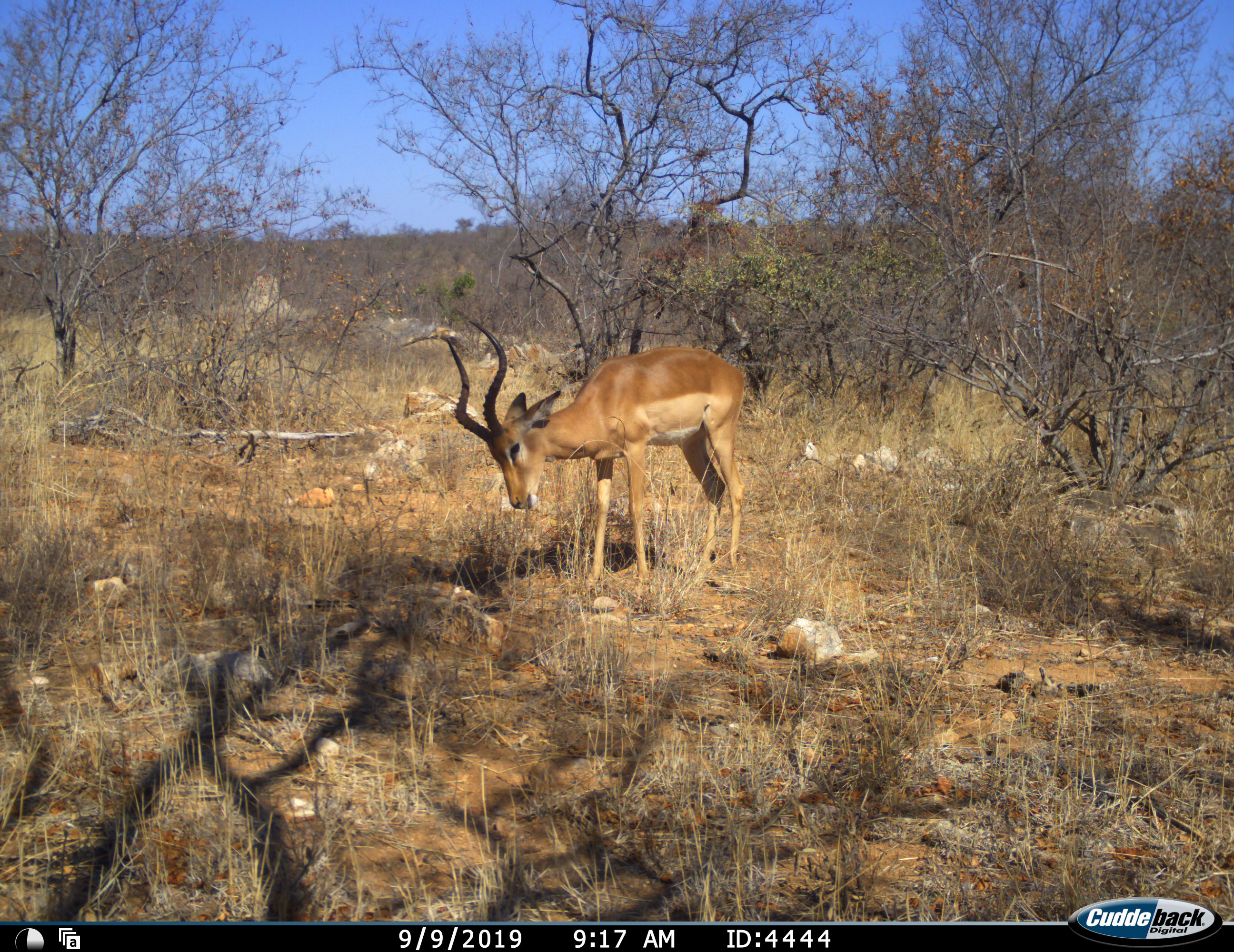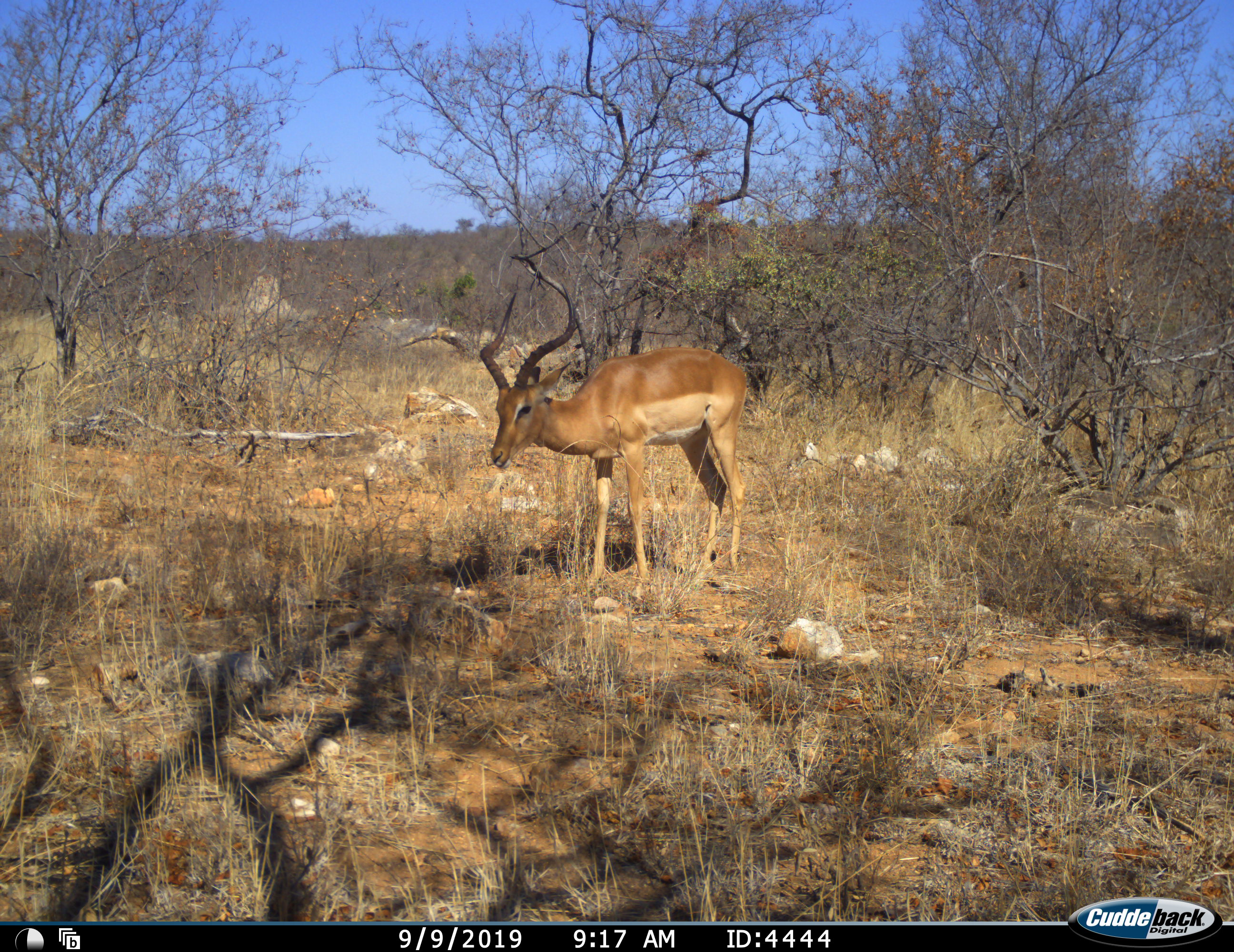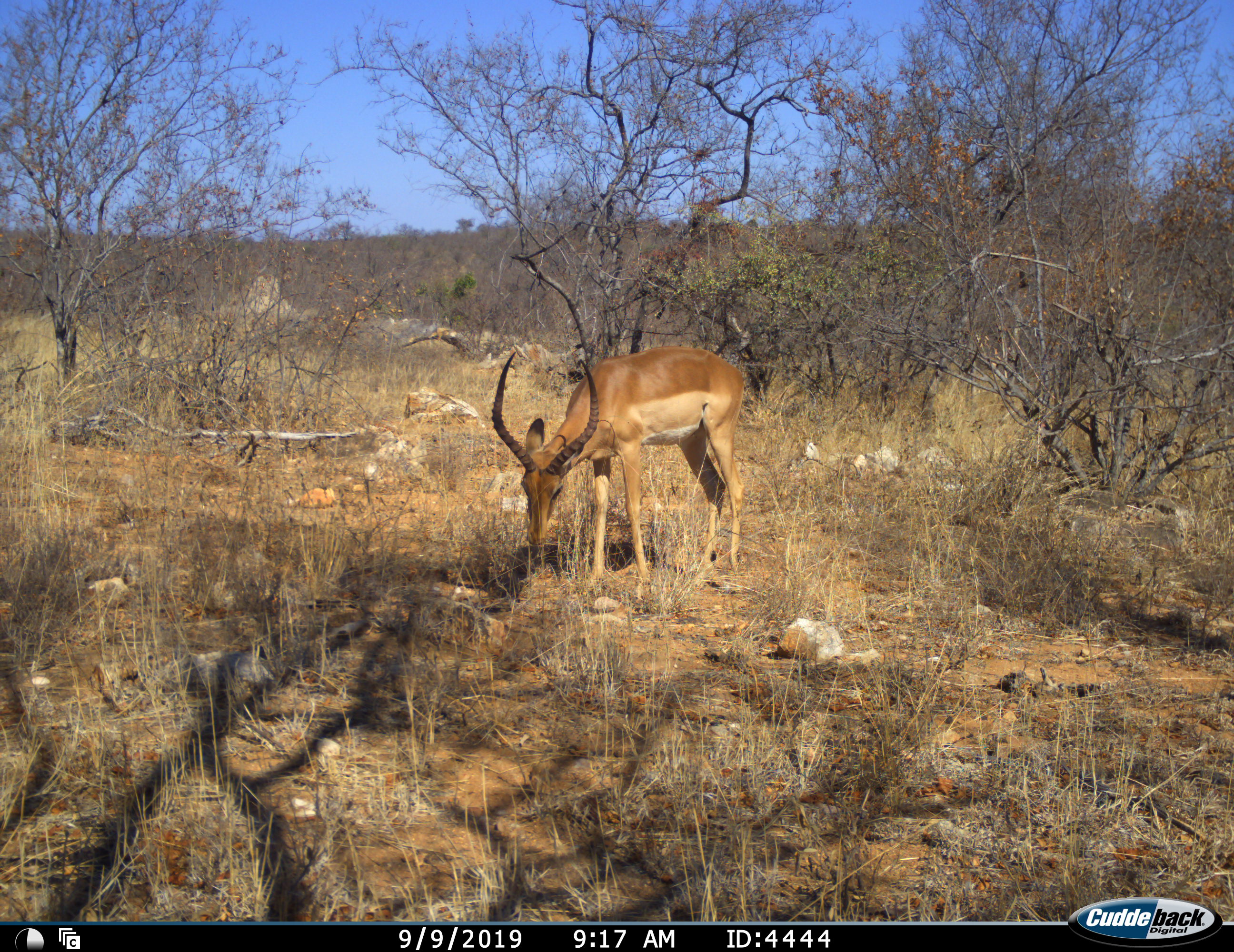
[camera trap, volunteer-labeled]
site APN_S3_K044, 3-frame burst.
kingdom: Animalia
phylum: Chordata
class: Mammalia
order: Artiodactyla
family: Bovidae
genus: Aepyceros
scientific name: Aepyceros melampus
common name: impala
Impala (Aepyceros melampus), count 1. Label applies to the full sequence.